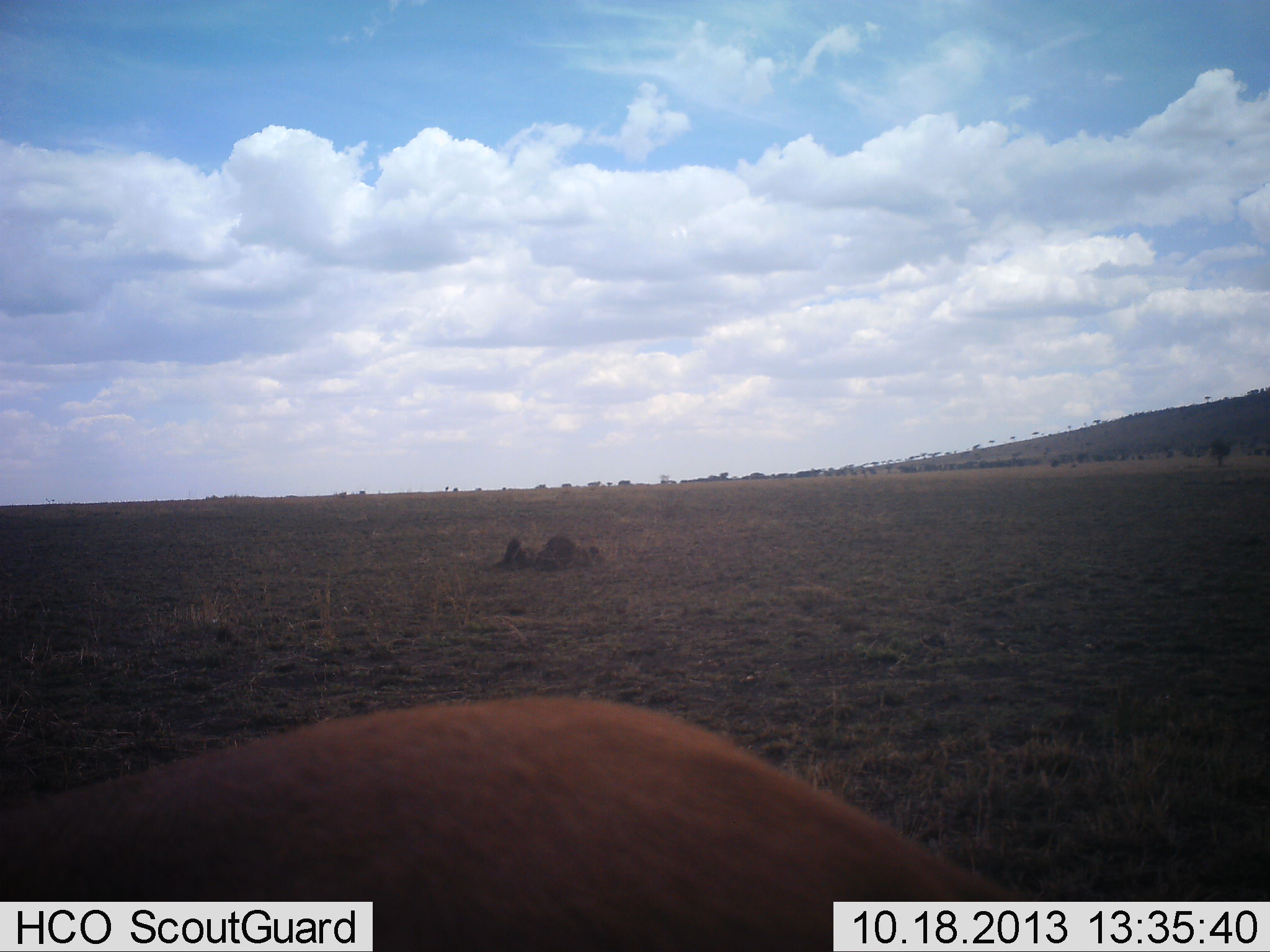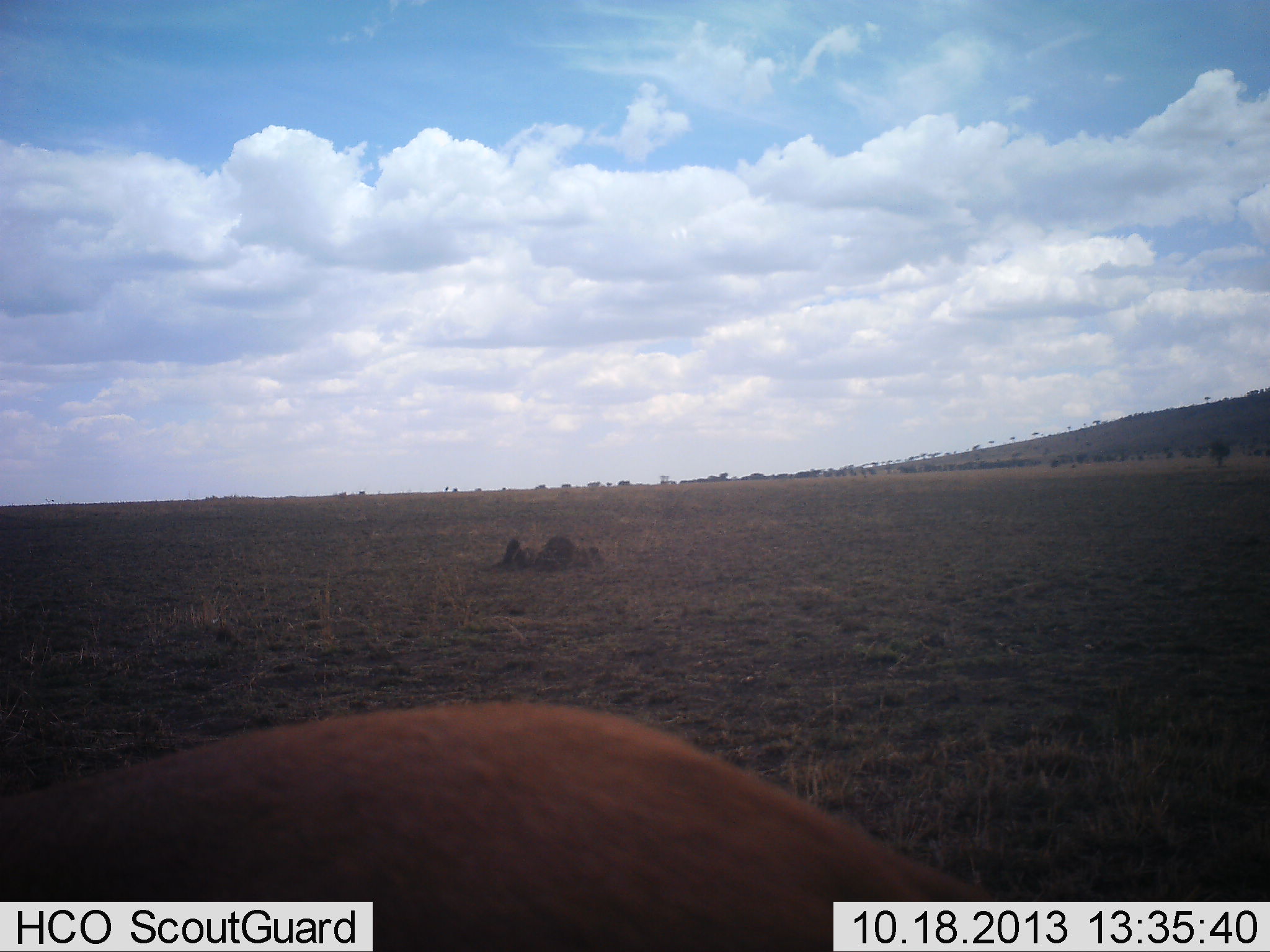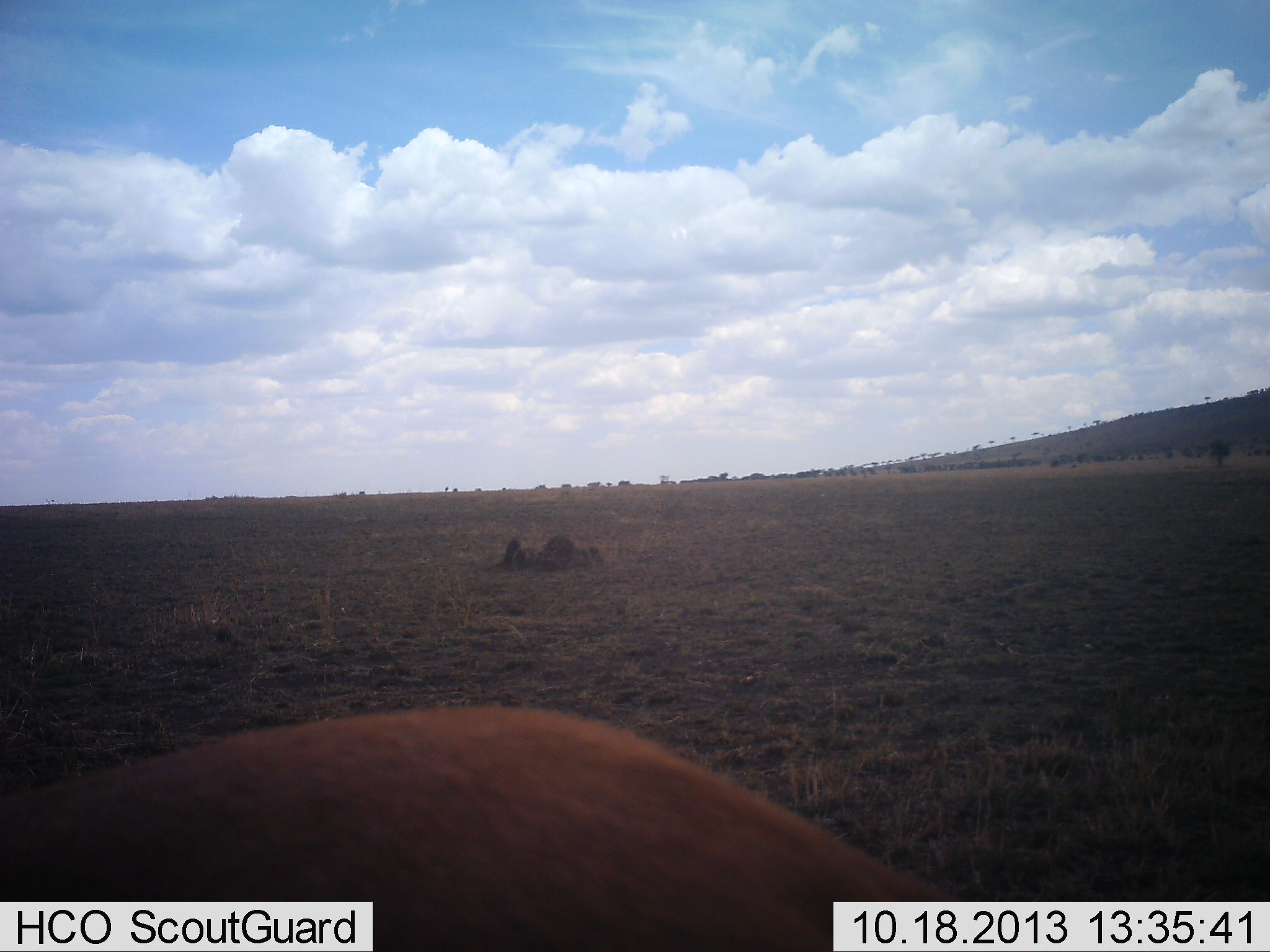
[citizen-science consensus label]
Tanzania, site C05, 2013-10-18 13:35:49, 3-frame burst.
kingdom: Animalia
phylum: Chordata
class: Mammalia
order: Artiodactyla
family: Bovidae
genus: Eudorcas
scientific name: Eudorcas thomsonii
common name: thomson's gazelle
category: gazellethomsons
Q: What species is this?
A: Gazellethomsons (thomson's gazelle) (Eudorcas thomsonii).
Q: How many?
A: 1.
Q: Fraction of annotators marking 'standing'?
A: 79%.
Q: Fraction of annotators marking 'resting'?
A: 7%.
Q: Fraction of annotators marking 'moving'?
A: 0%.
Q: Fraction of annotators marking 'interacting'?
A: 0%.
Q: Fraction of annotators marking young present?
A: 0%.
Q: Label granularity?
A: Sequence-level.